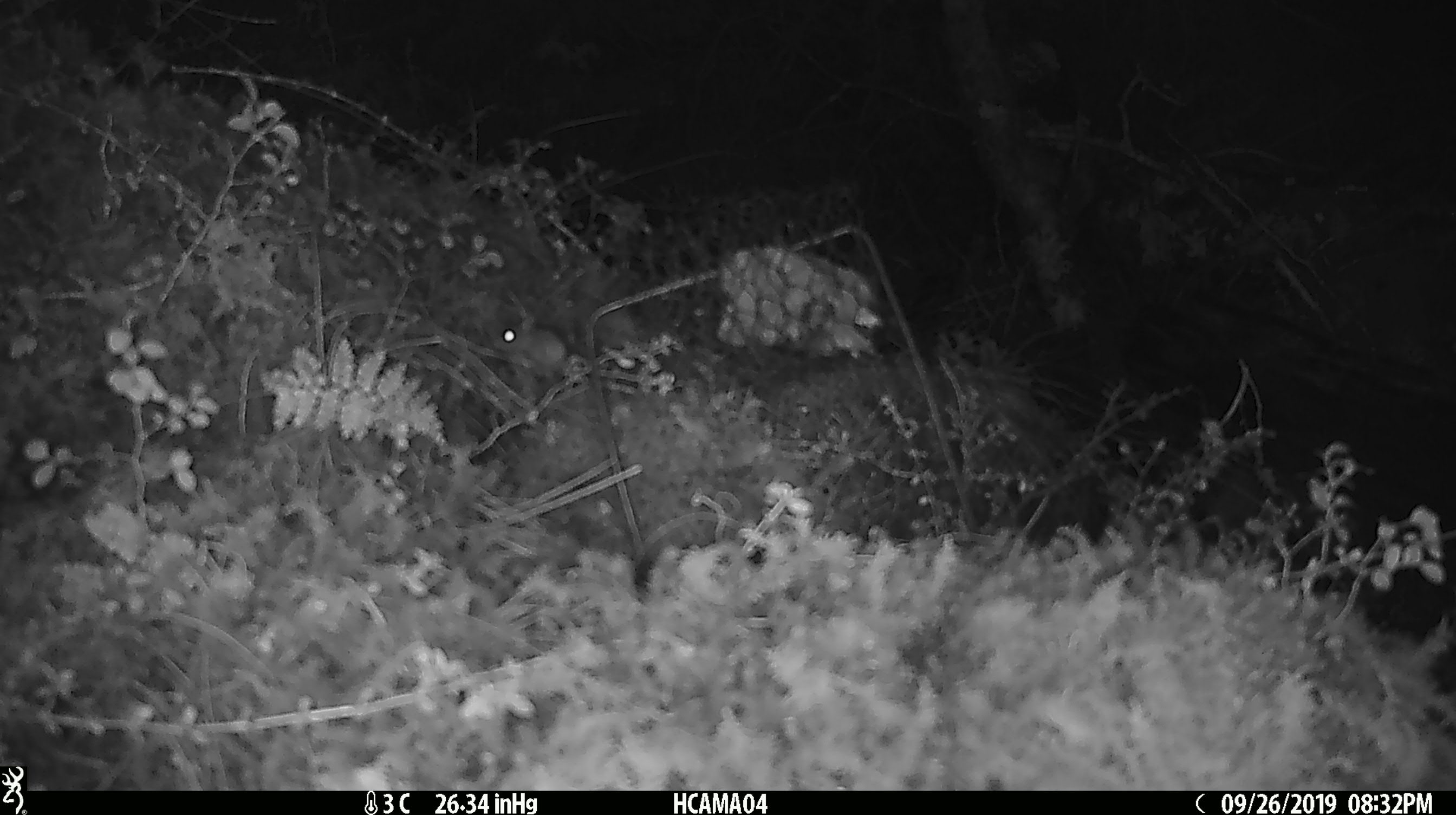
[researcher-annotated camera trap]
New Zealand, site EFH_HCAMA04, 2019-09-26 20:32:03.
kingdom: Animalia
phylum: Chordata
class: Mammalia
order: Rodentia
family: Muridae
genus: Mus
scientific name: Mus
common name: mouse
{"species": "mouse (Mus)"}